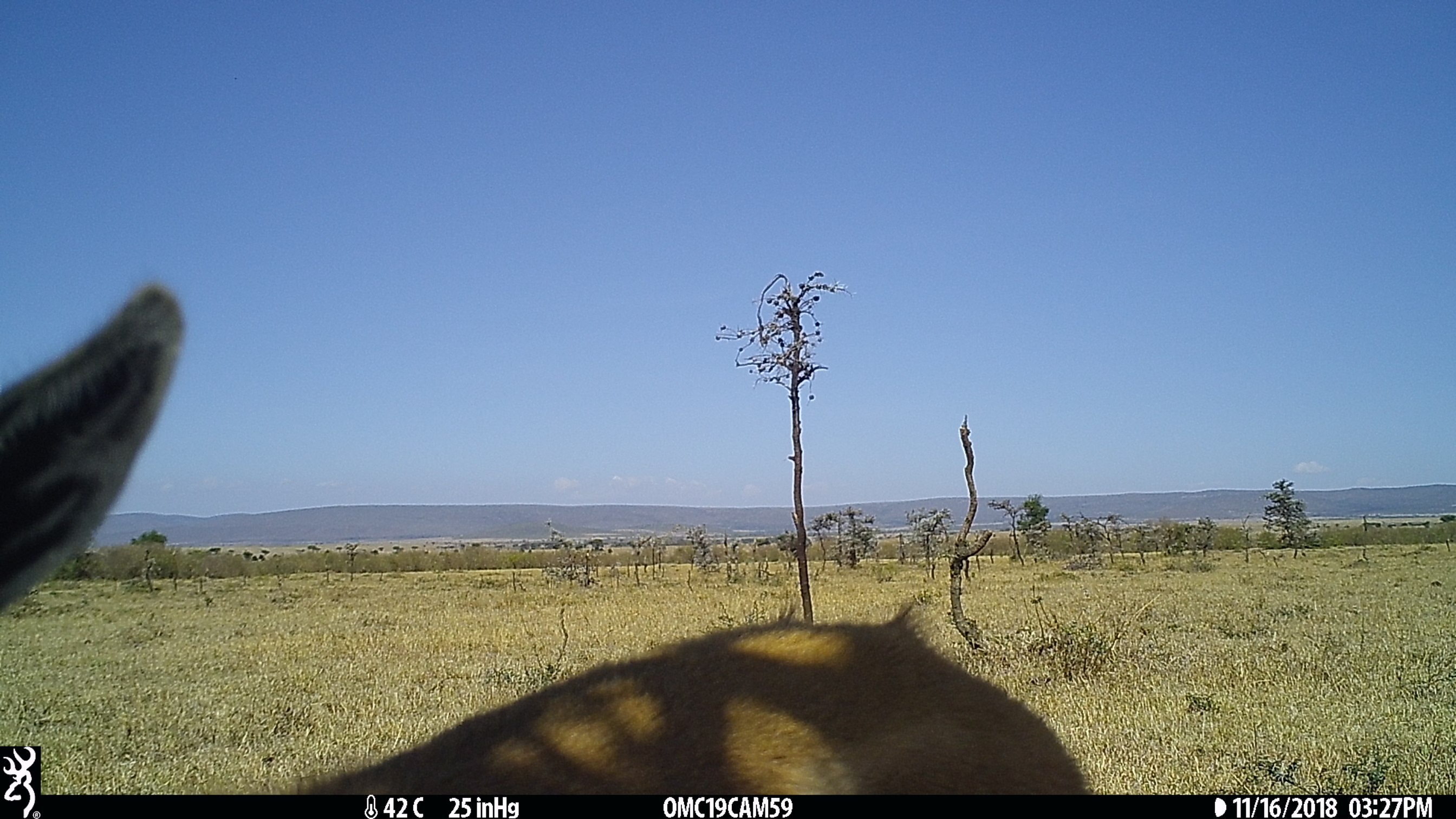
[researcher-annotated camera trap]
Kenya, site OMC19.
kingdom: Animalia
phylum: Chordata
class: Mammalia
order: Artiodactyla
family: Bovidae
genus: Eudorcas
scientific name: Eudorcas thomsonii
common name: thomon's gazelle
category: gazelle thomsons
Gazelle thomsons (thomon's gazelle) (Eudorcas thomsonii).